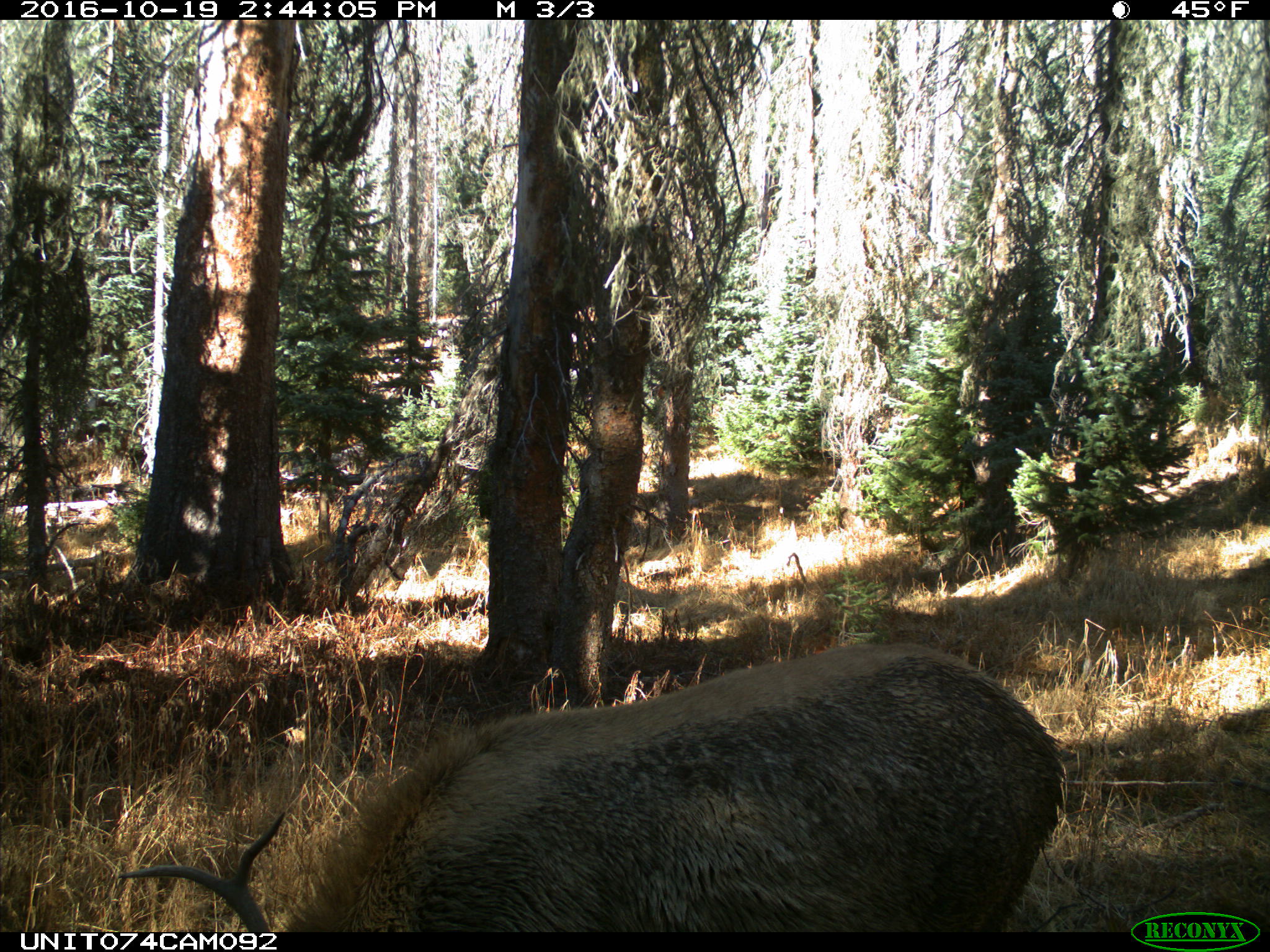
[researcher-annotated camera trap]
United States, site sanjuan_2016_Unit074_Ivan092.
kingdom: Animalia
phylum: Chordata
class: Mammalia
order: Artiodactyla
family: Cervidae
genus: Cervus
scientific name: Cervus elaphus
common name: red deer